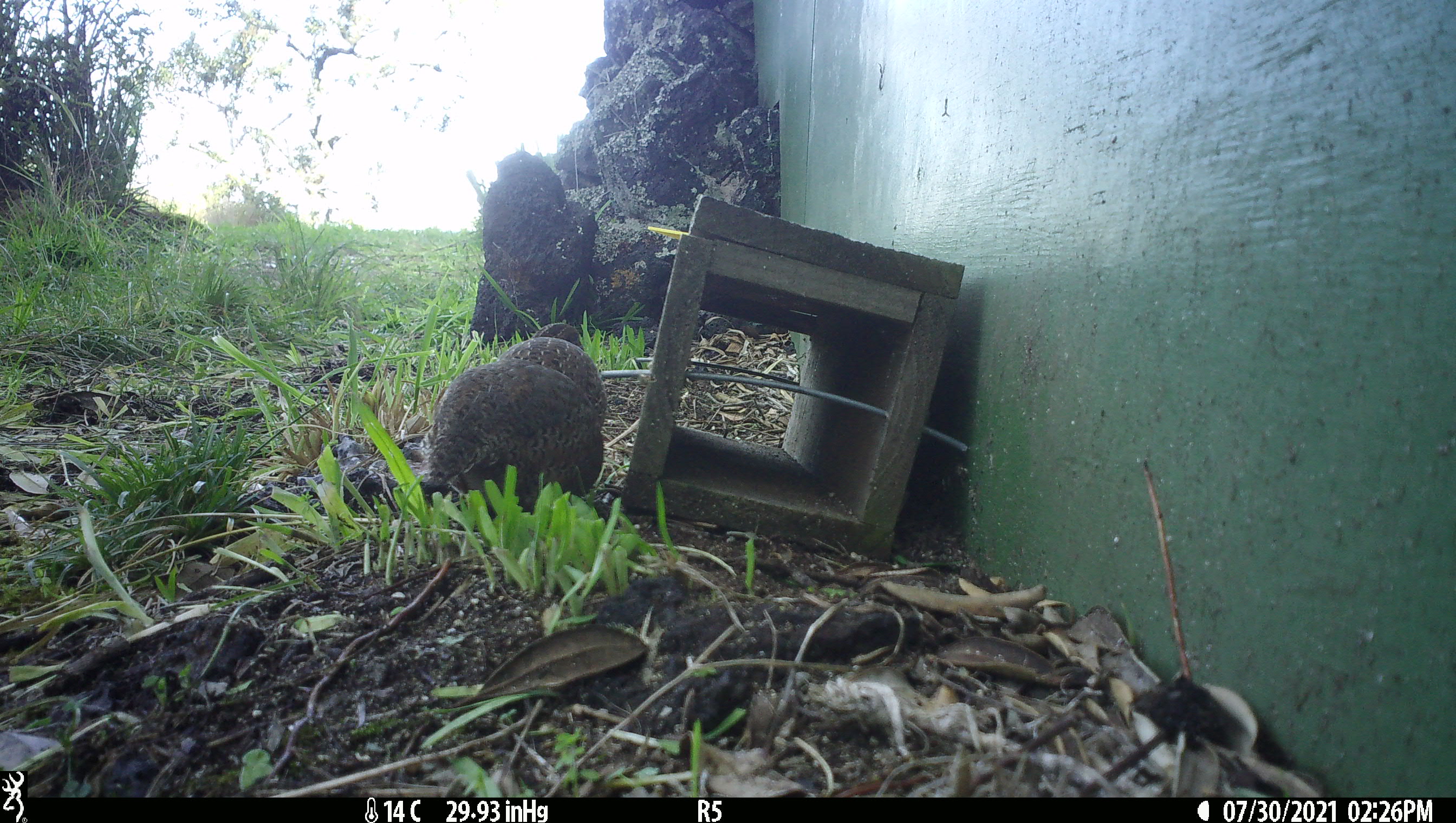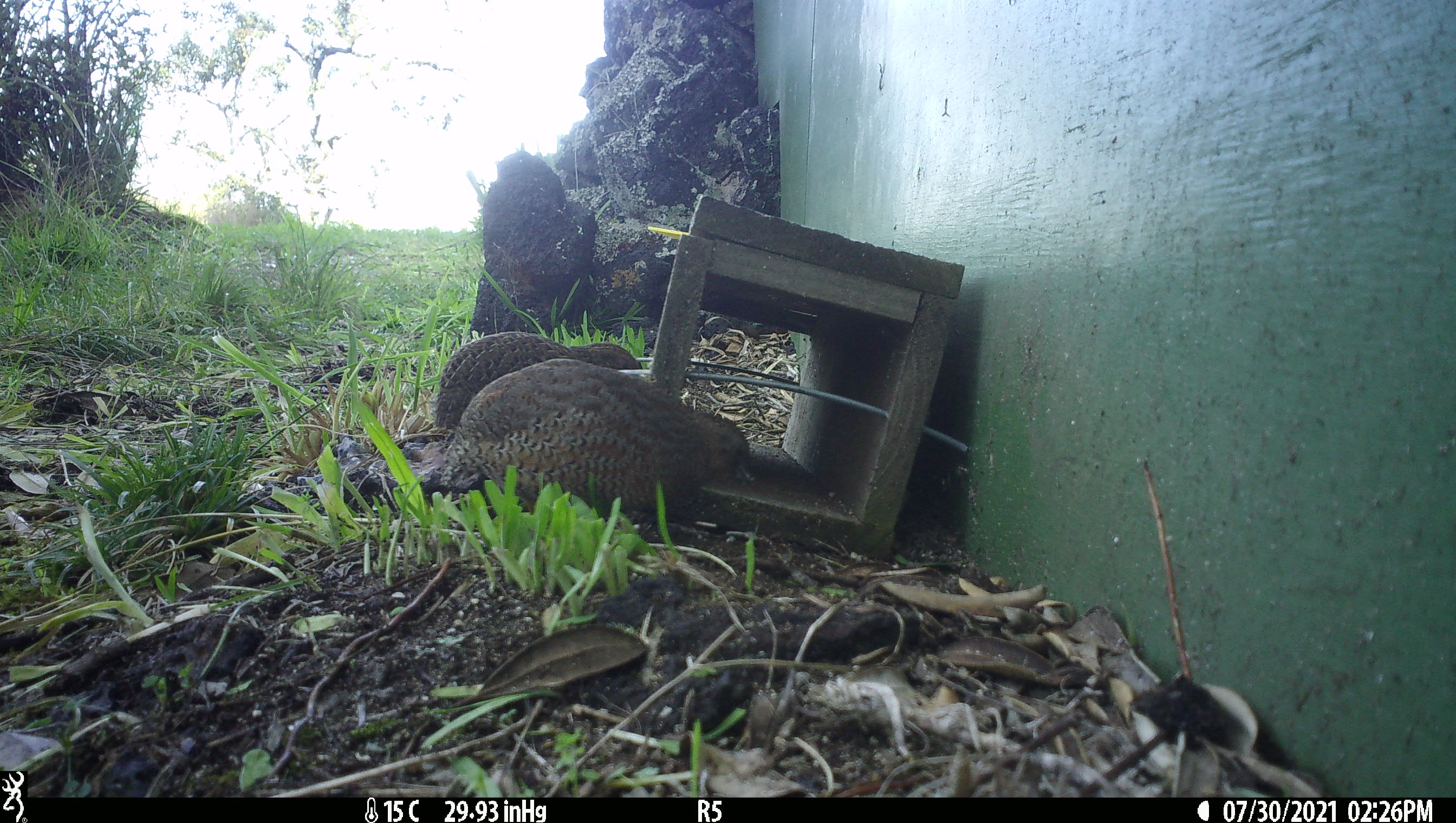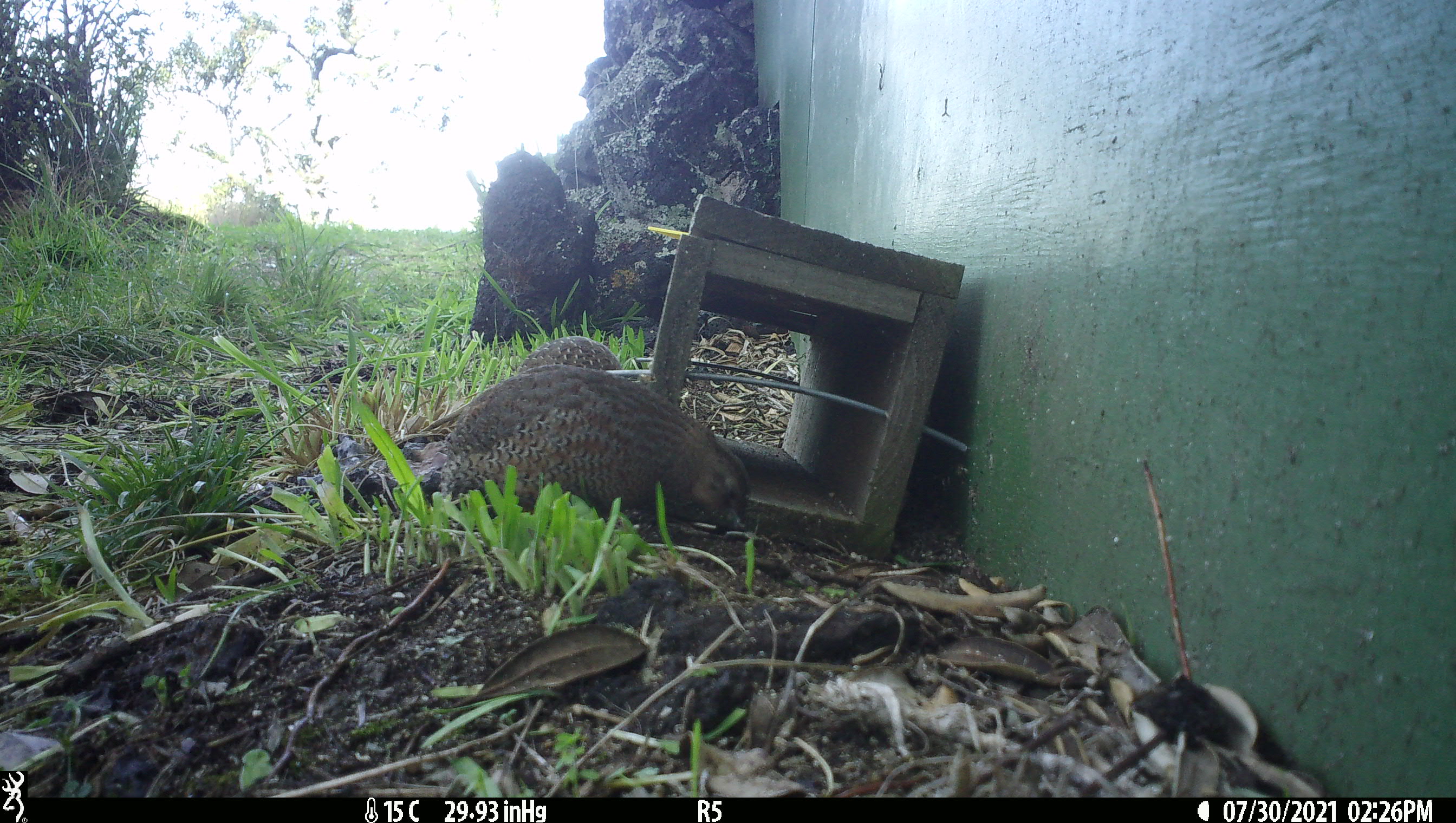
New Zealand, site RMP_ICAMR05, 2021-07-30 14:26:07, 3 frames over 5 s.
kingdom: Animalia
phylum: Chordata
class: Aves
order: Galliformes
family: Phasianidae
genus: Synoicus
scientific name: Synoicus ypsilophorus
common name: brown quail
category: quail brown